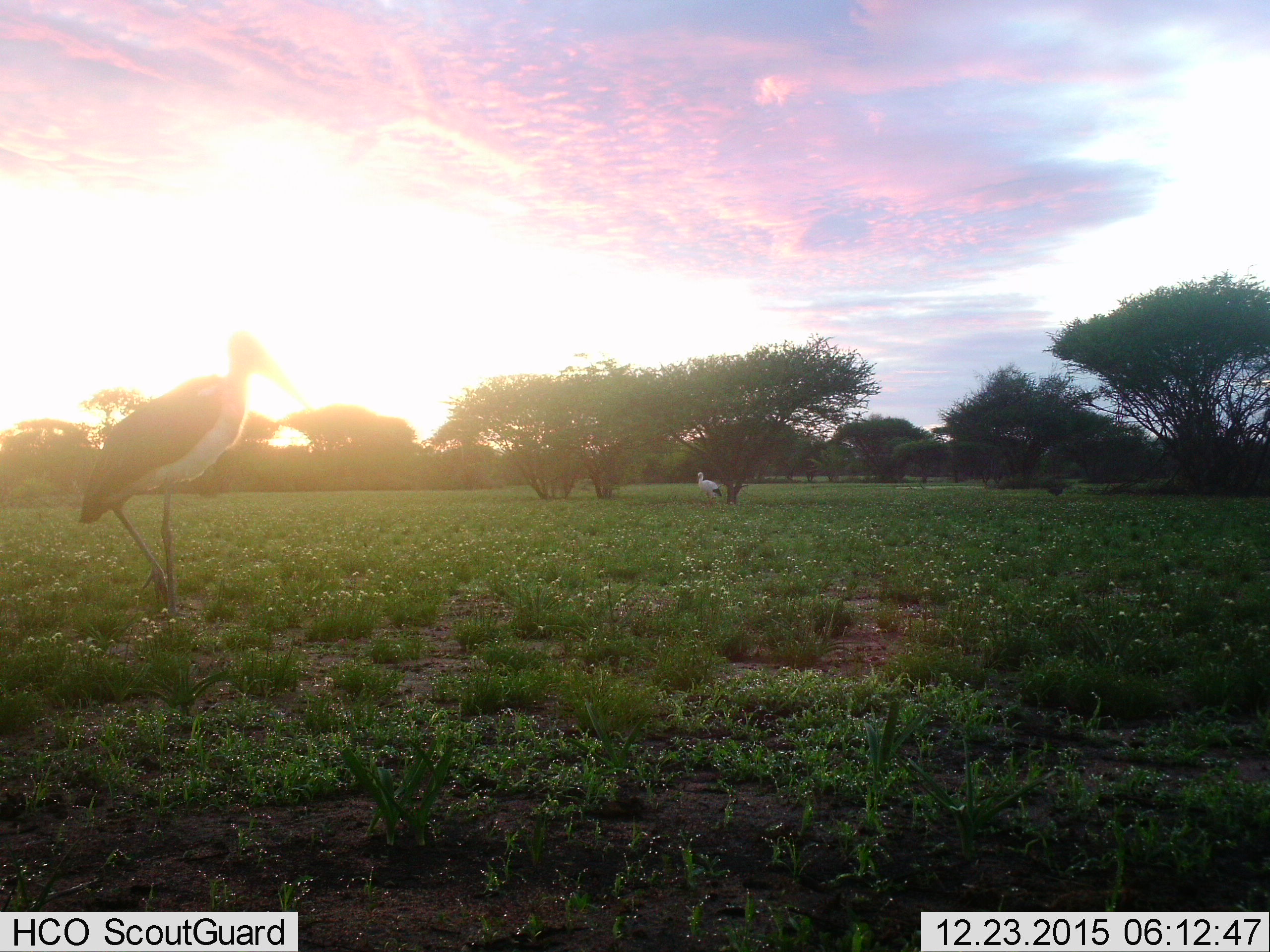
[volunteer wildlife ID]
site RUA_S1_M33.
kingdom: Animalia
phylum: Chordata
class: Aves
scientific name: Aves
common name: bird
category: birdother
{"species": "birdother (bird) (Aves)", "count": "2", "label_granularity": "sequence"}